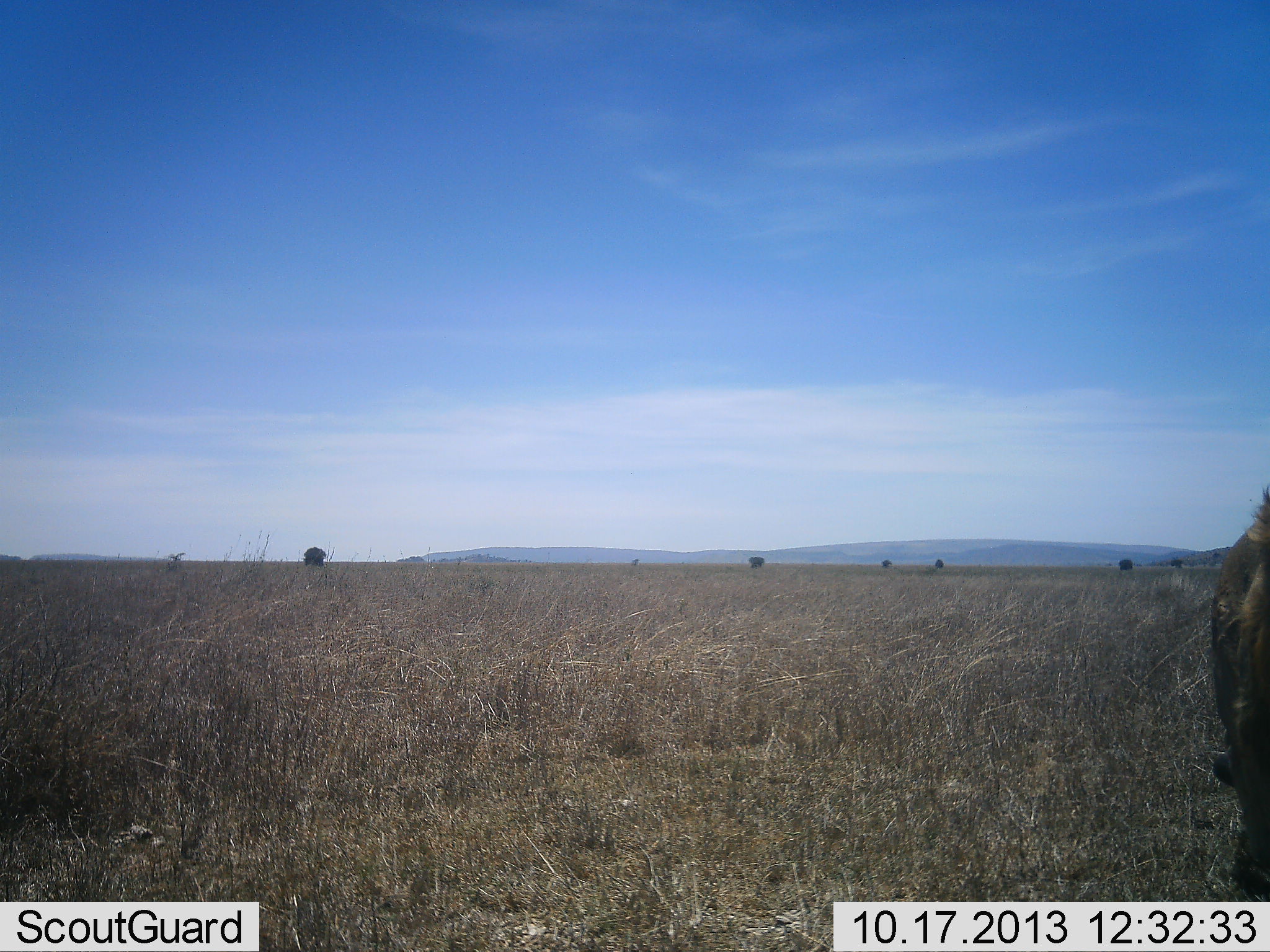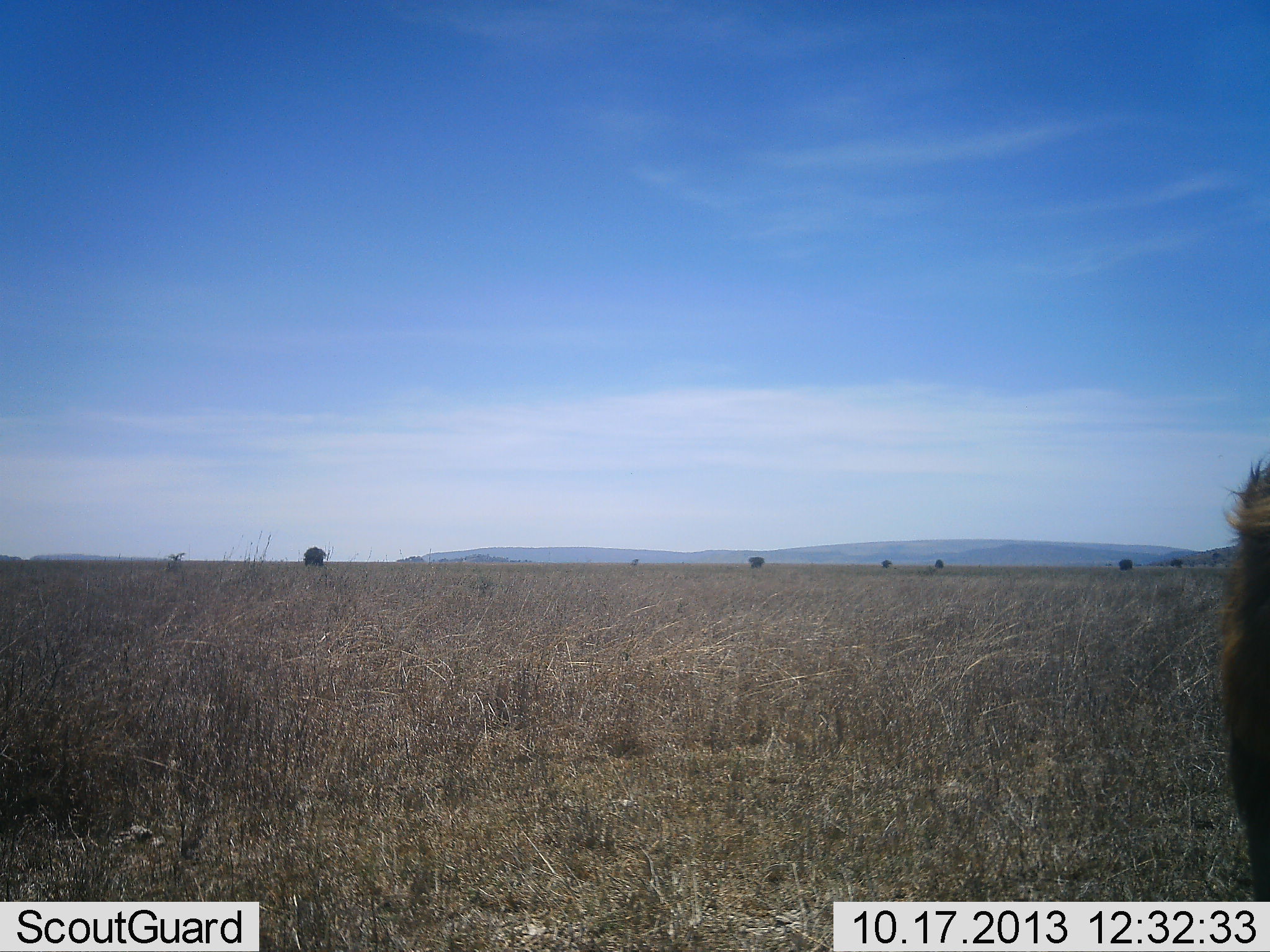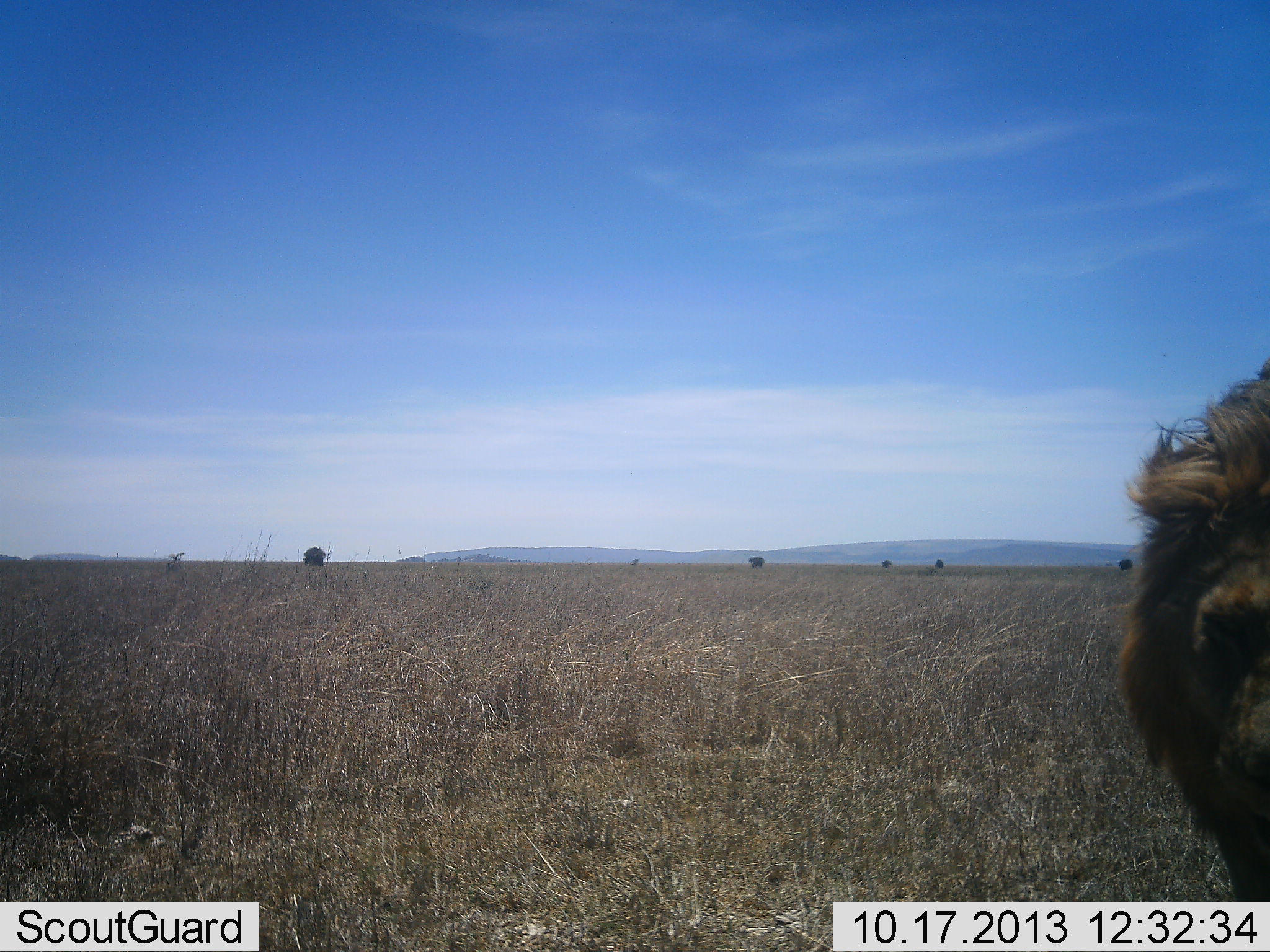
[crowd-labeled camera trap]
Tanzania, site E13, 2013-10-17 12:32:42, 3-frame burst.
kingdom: Animalia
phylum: Chordata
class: Mammalia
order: Carnivora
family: Felidae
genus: Panthera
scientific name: Panthera leo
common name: lion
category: lionmale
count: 1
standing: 30%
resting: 0%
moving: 80%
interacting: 0%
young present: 0%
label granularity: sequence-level